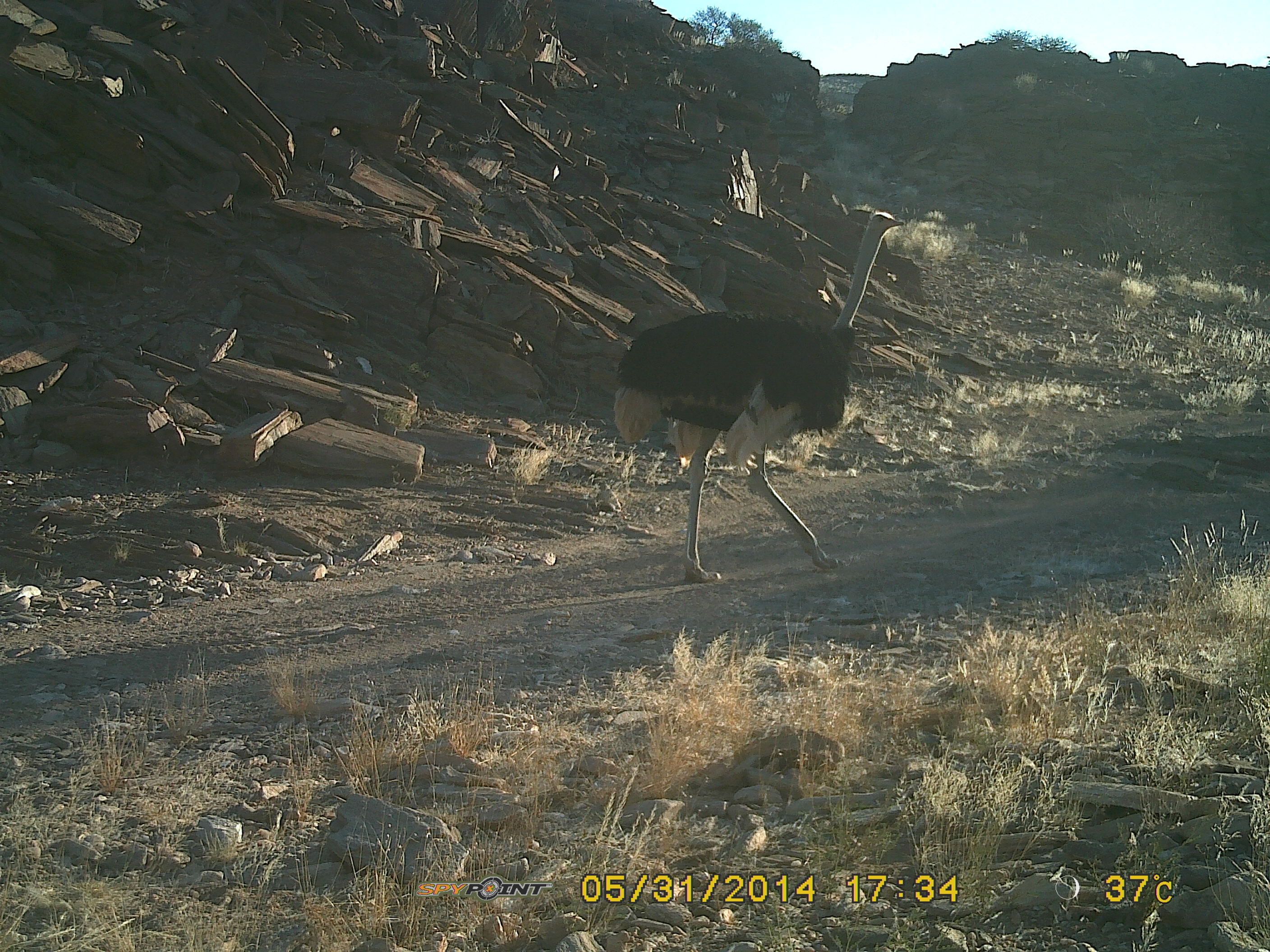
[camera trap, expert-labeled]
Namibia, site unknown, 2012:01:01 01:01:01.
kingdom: Animalia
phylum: Chordata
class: Aves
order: Struthioniformes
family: Struthionidae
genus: Struthio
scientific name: Struthio camelus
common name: common ostrich